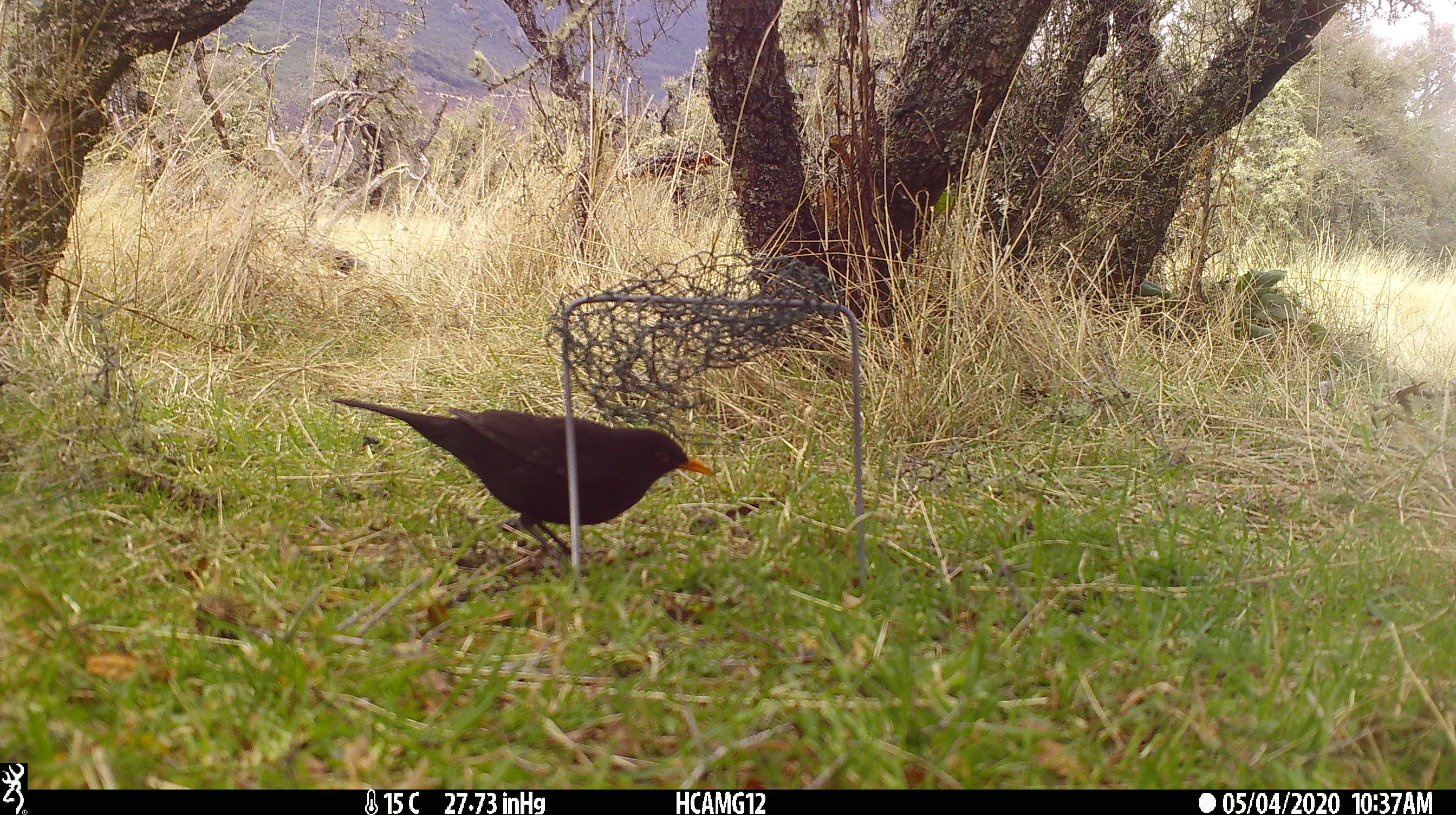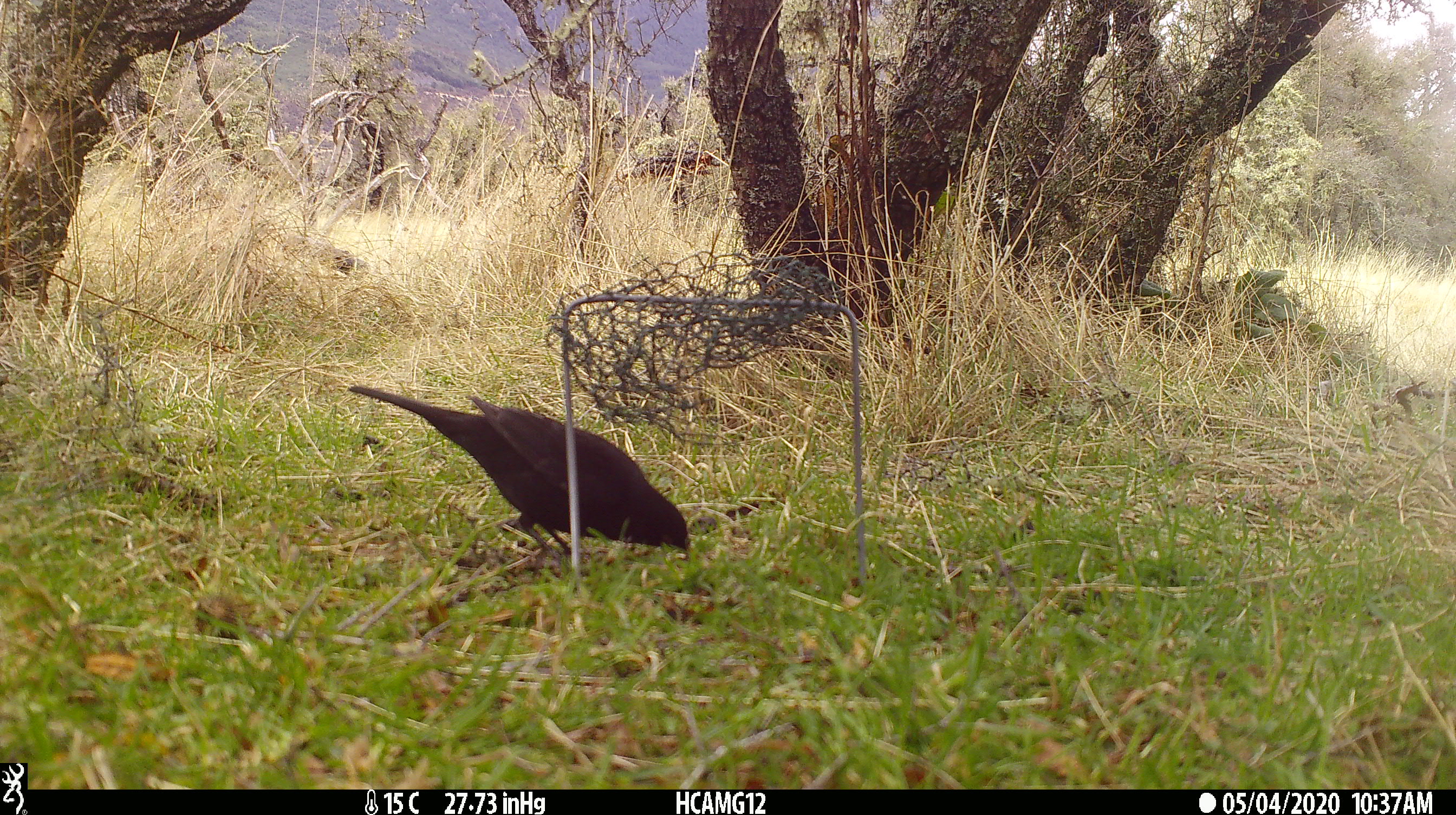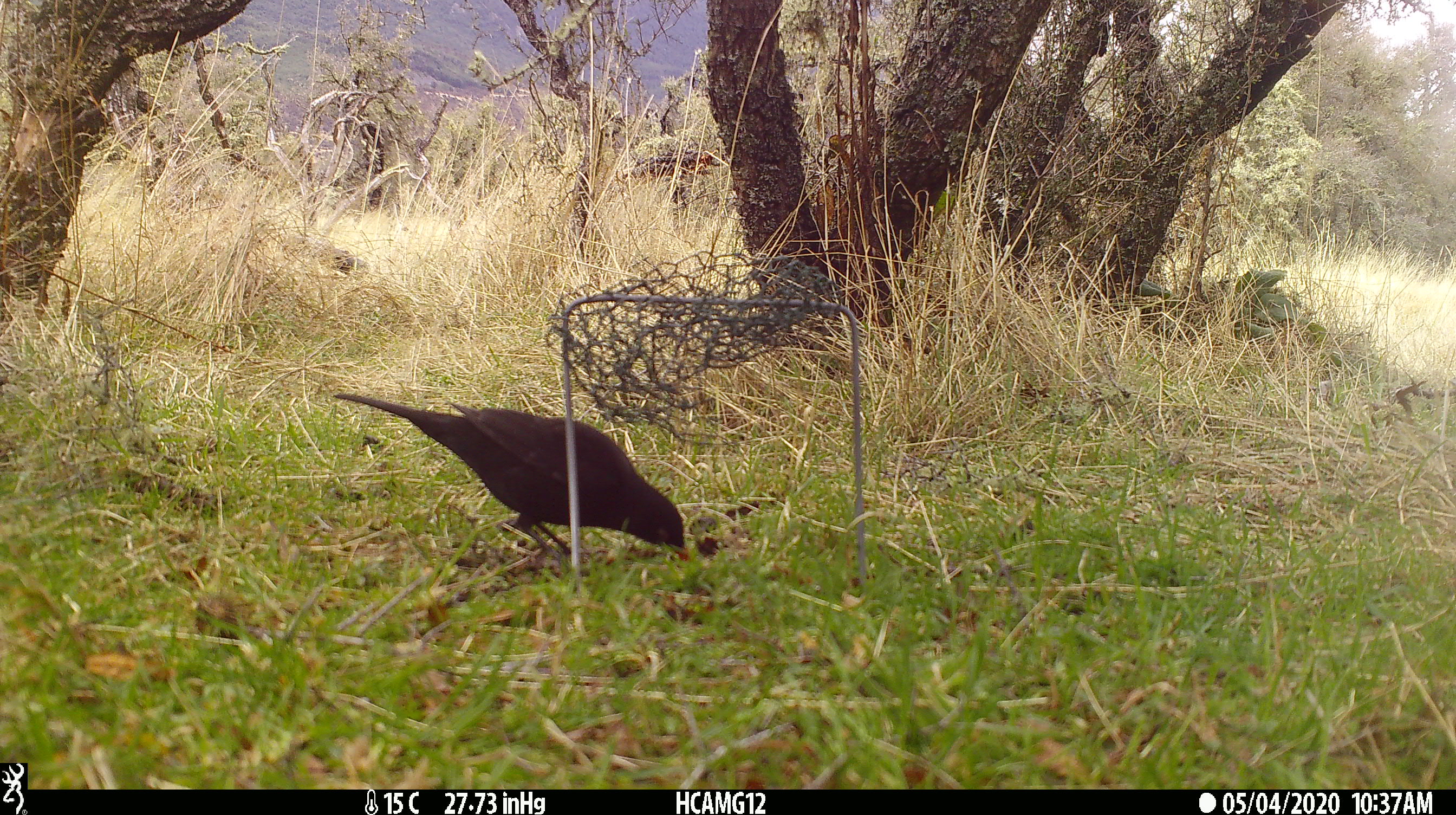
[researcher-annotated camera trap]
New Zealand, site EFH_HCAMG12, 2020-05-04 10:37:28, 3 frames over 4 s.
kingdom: Animalia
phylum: Chordata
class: Aves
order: Passeriformes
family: Turdidae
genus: Turdus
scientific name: Turdus merula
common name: eurasian blackbird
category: blackbird